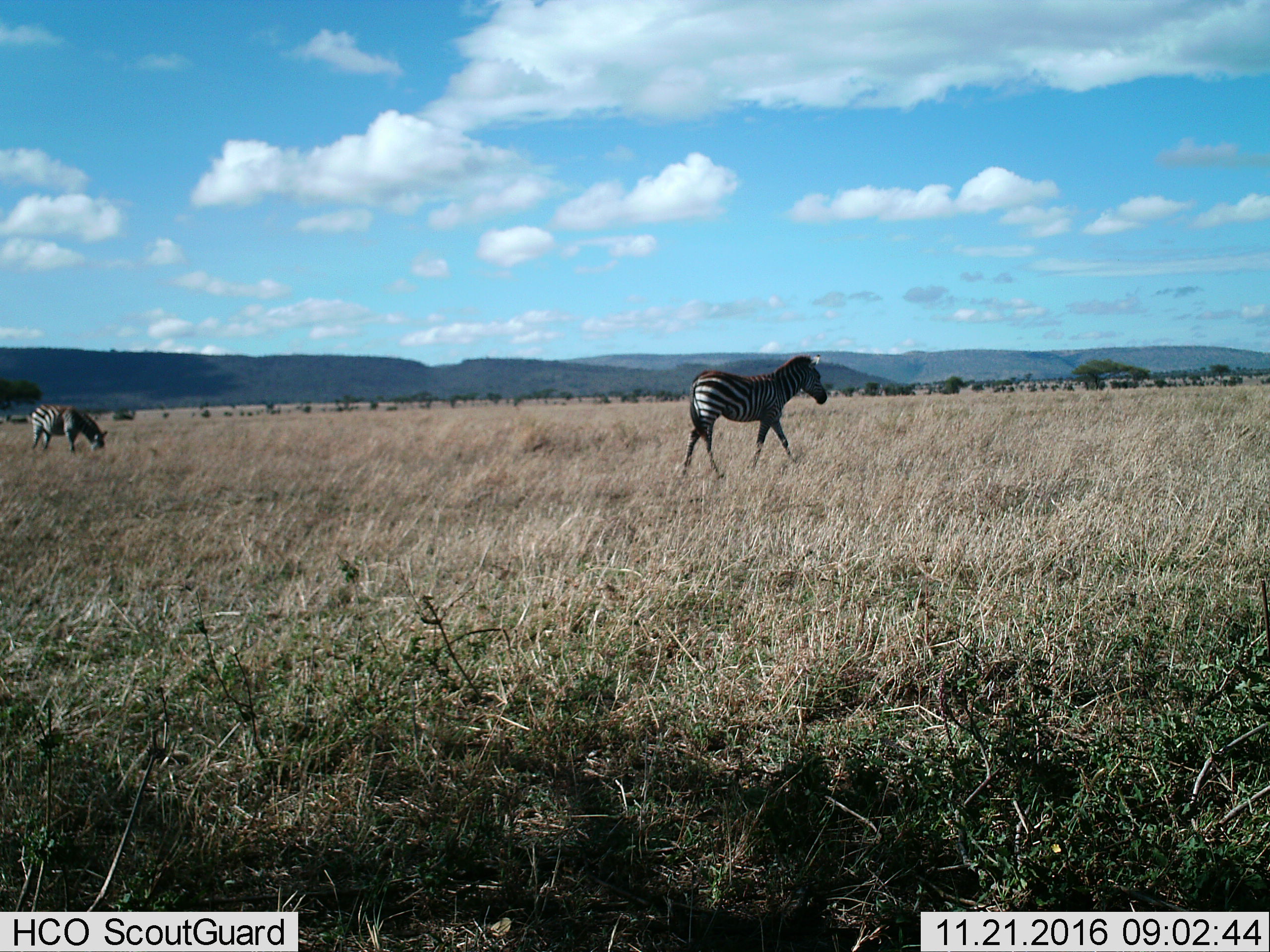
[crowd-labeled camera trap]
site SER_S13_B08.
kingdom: Animalia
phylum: Chordata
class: Mammalia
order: Perissodactyla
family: Equidae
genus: Equus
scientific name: Equus quagga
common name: plains zebra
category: zebraplains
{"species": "zebraplains (plains zebra) (Equus quagga)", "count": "2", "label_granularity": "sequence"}